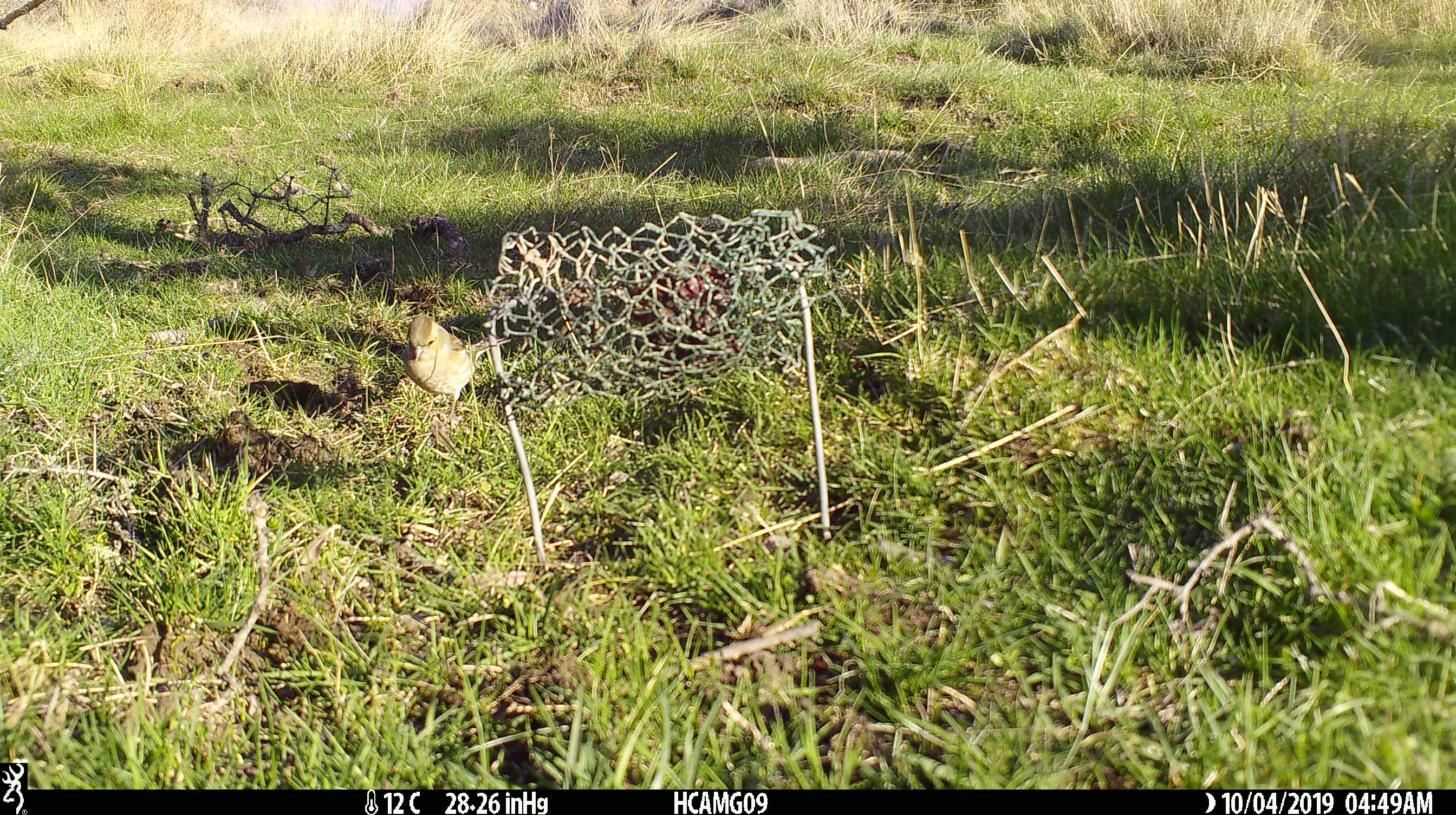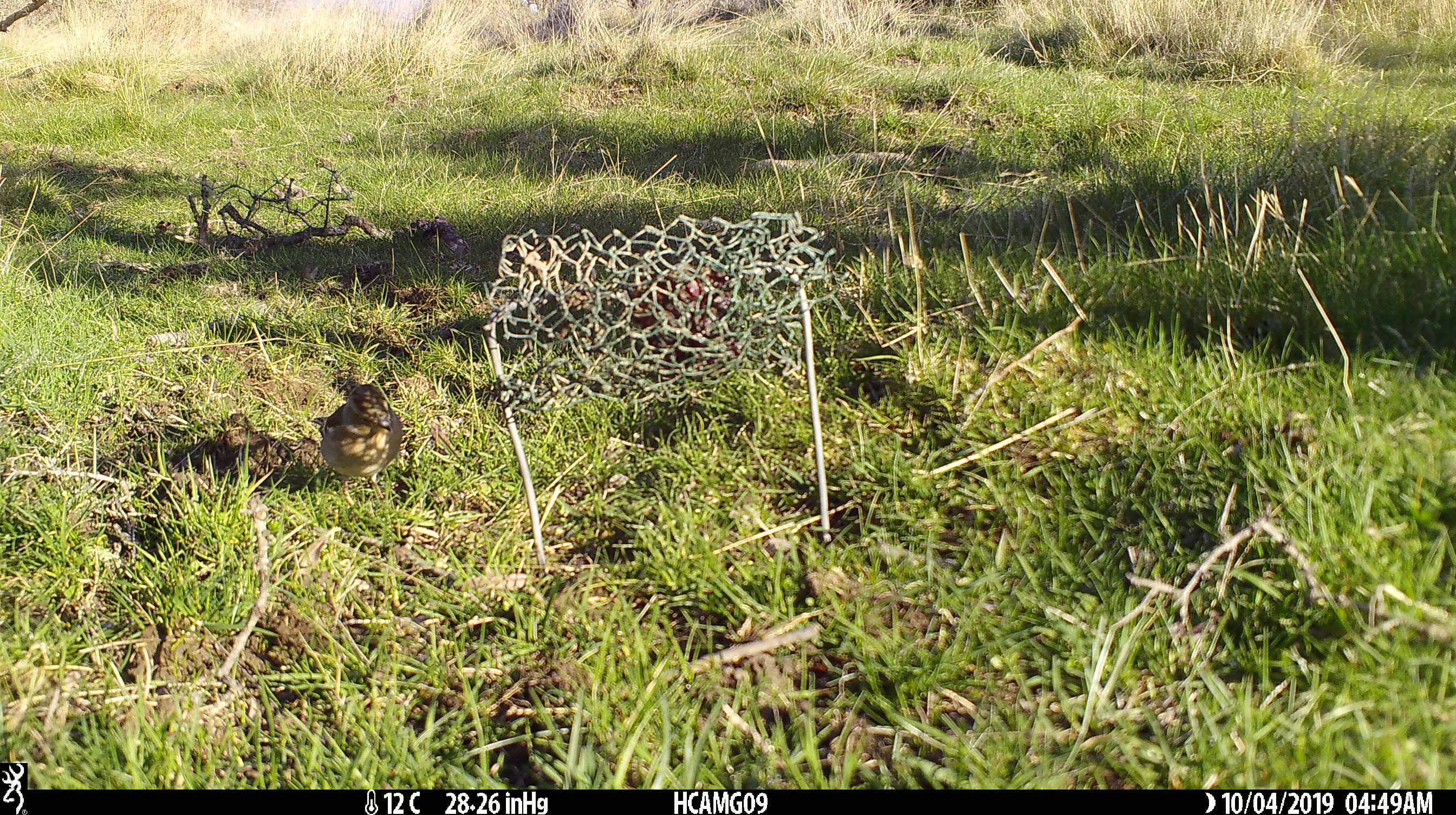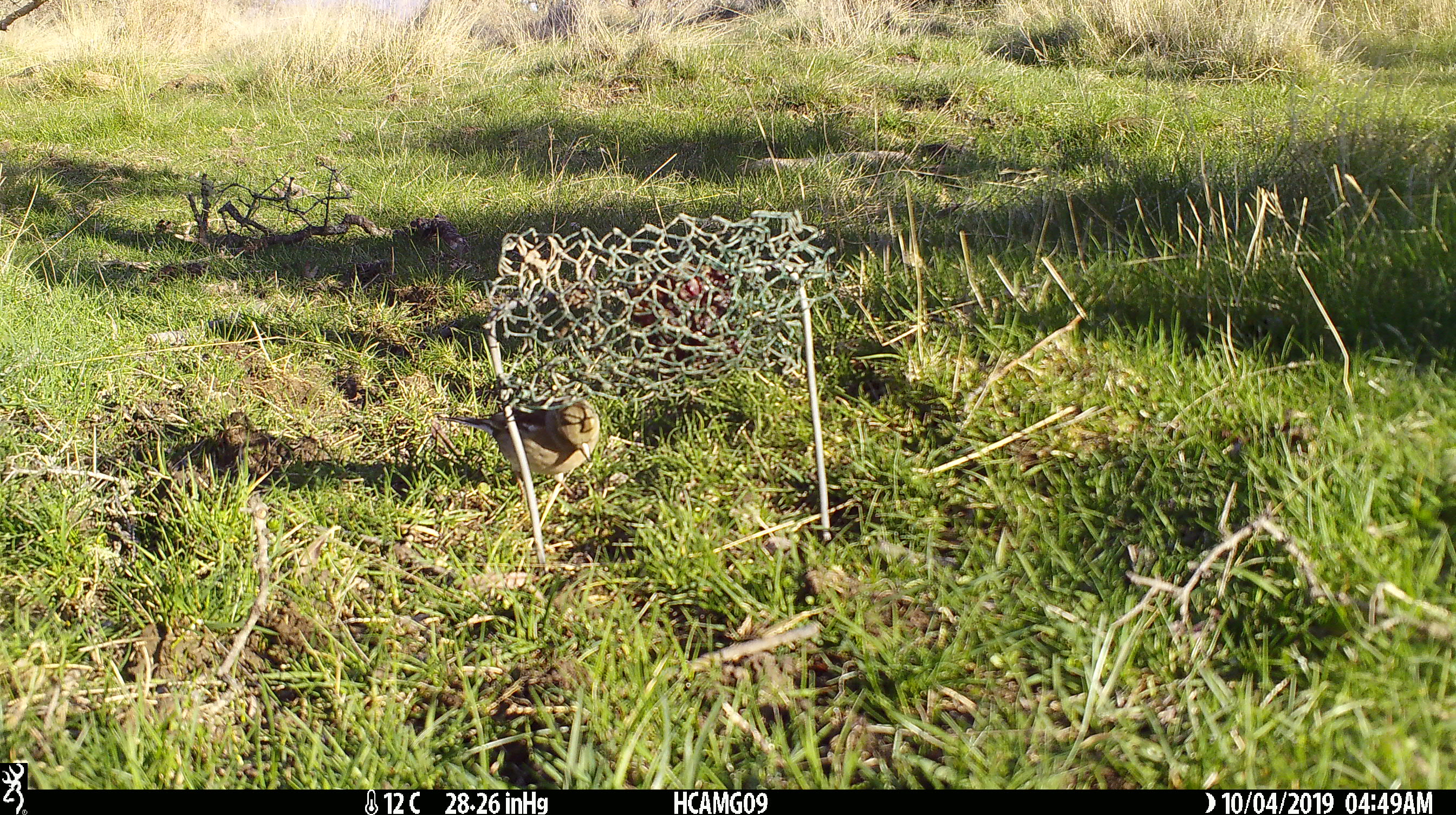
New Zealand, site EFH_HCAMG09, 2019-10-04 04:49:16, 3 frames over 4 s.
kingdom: Animalia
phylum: Chordata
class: Aves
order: Passeriformes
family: Fringillidae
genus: Fringilla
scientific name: Fringilla coelebs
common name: common chaffinch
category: chaffinch